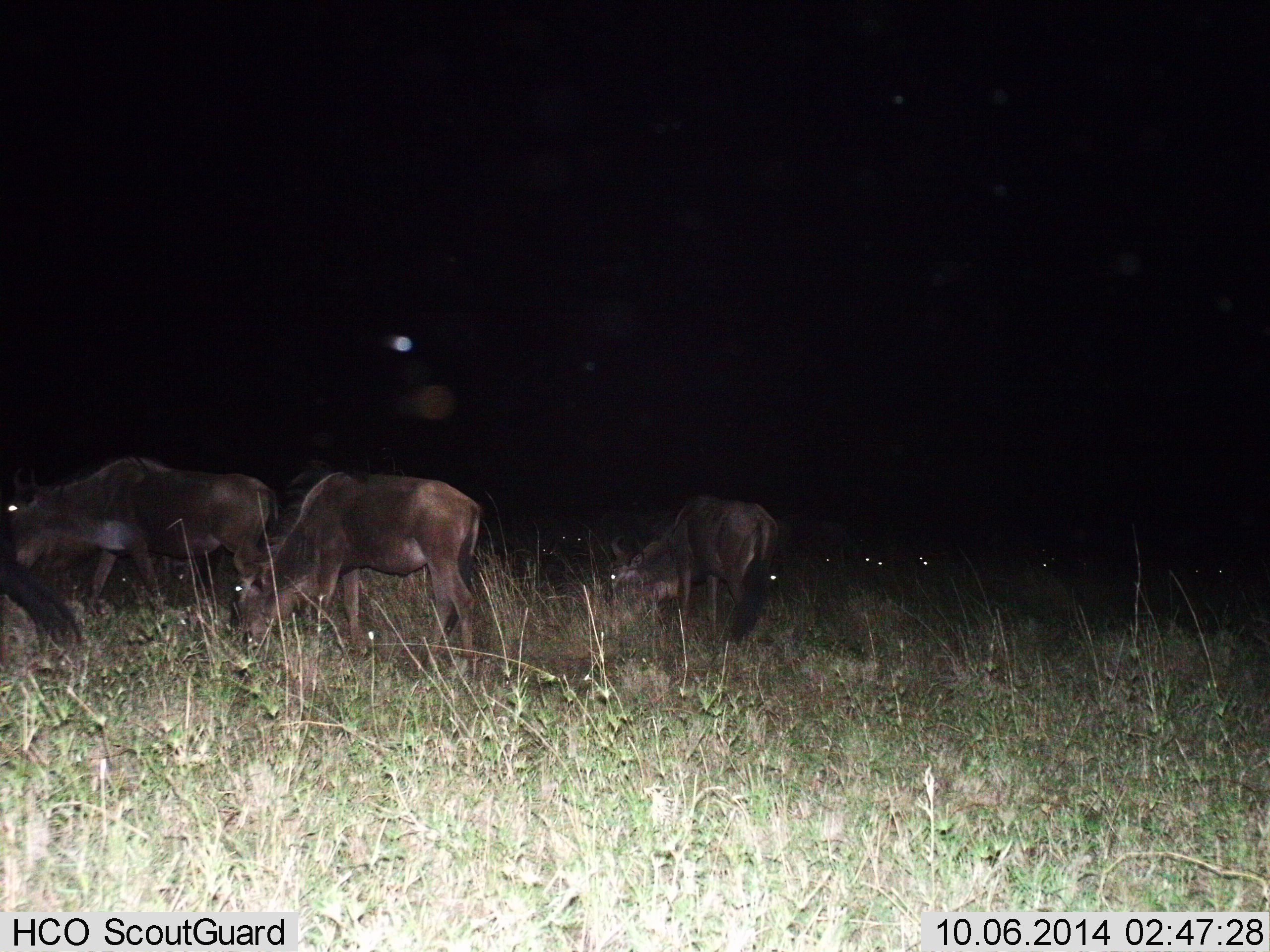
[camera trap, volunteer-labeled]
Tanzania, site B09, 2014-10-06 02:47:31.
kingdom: Animalia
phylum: Chordata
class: Mammalia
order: Artiodactyla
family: Bovidae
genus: Connochaetes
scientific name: Connochaetes taurinus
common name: blue wildebeest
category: wildebeest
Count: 4.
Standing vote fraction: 20%.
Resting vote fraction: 0%.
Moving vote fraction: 0%.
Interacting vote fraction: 0%.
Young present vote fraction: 0%.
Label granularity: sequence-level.